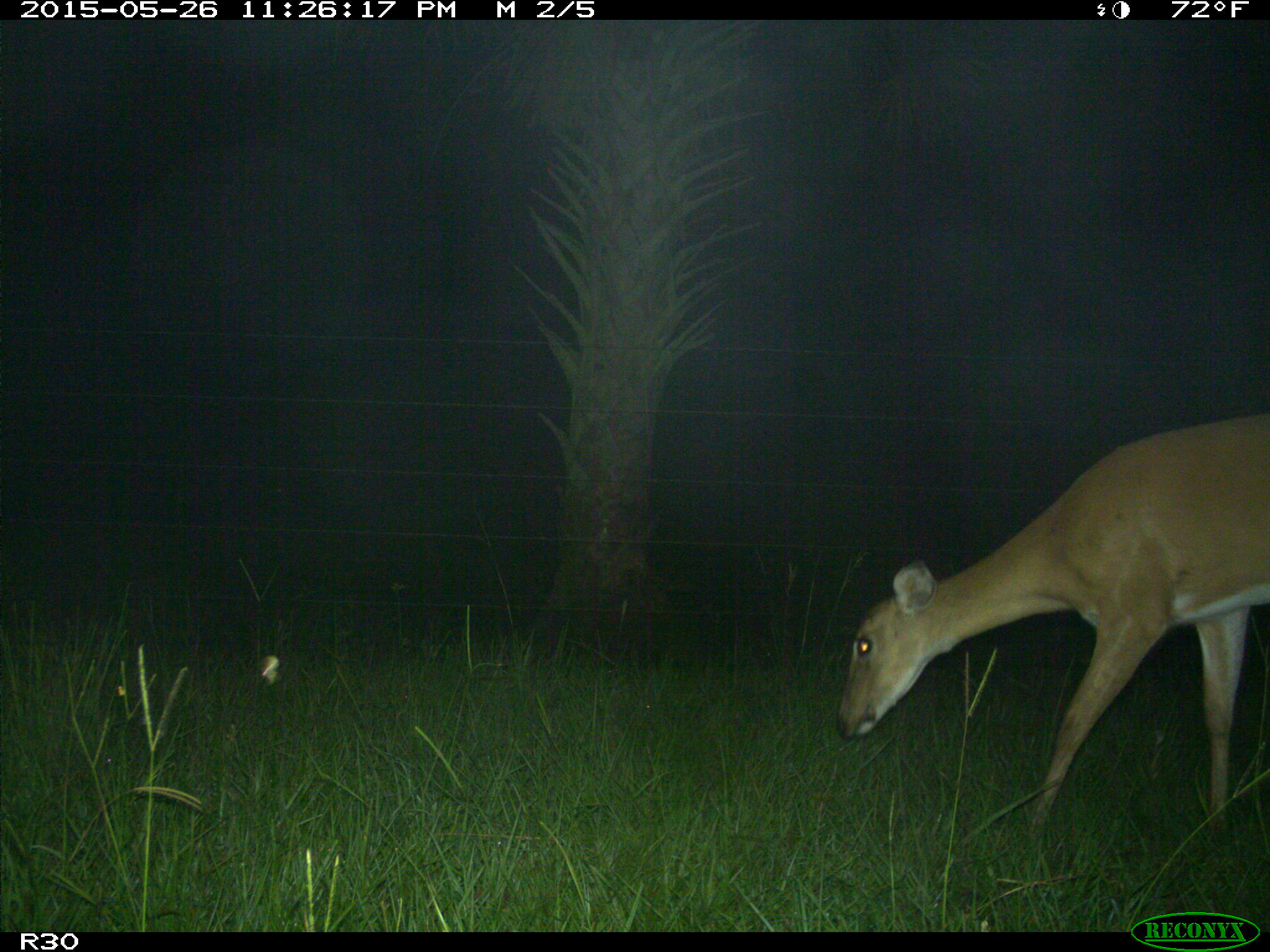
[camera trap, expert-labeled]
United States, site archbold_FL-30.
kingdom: Animalia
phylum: Chordata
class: Mammalia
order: Artiodactyla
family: Cervidae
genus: Odocoileus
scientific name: Odocoileus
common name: deer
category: unidentified deer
Unidentified deer (deer) (Odocoileus).